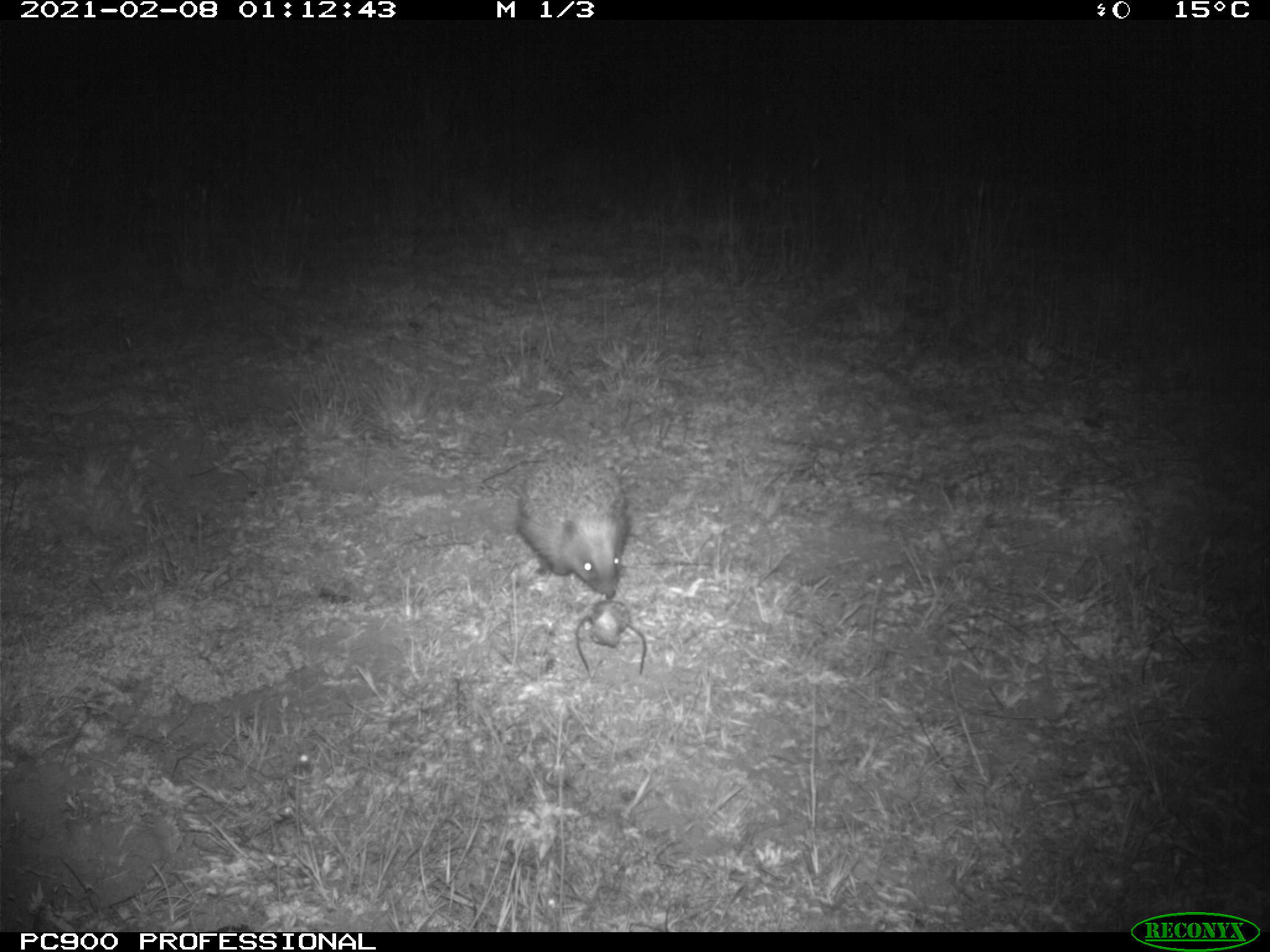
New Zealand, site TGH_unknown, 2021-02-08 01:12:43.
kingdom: Animalia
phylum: Chordata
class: Mammalia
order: Eulipotyphla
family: Erinaceidae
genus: Erinaceus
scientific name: Erinaceus europaeus europaeus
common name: european hedgehog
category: hedgehog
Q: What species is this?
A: Hedgehog (european hedgehog) (Erinaceus europaeus europaeus).